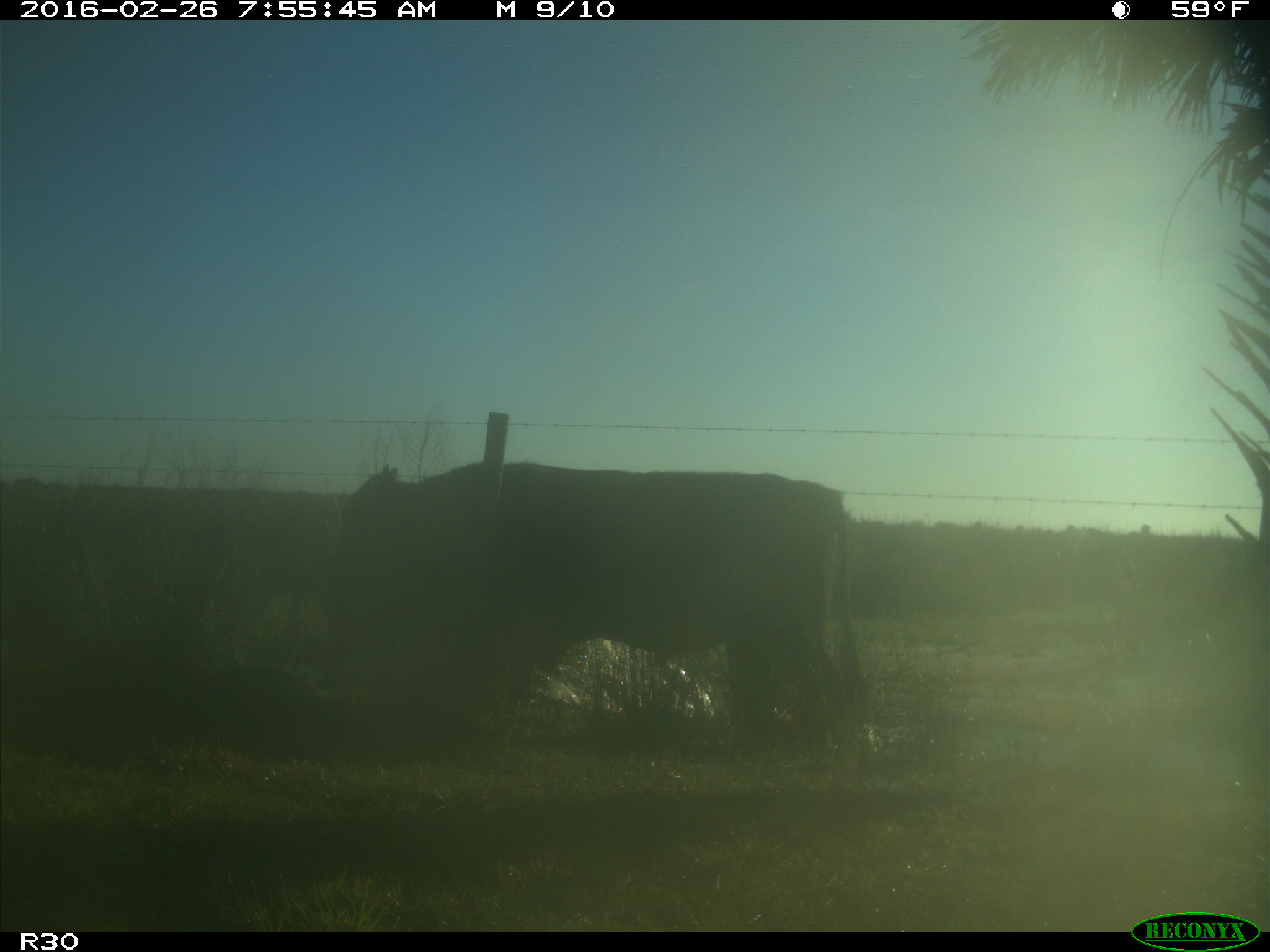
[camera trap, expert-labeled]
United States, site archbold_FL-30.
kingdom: Animalia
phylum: Chordata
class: Mammalia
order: Artiodactyla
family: Bovidae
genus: Bos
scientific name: Bos taurus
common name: domestic cow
Bos taurus (domestic cow).